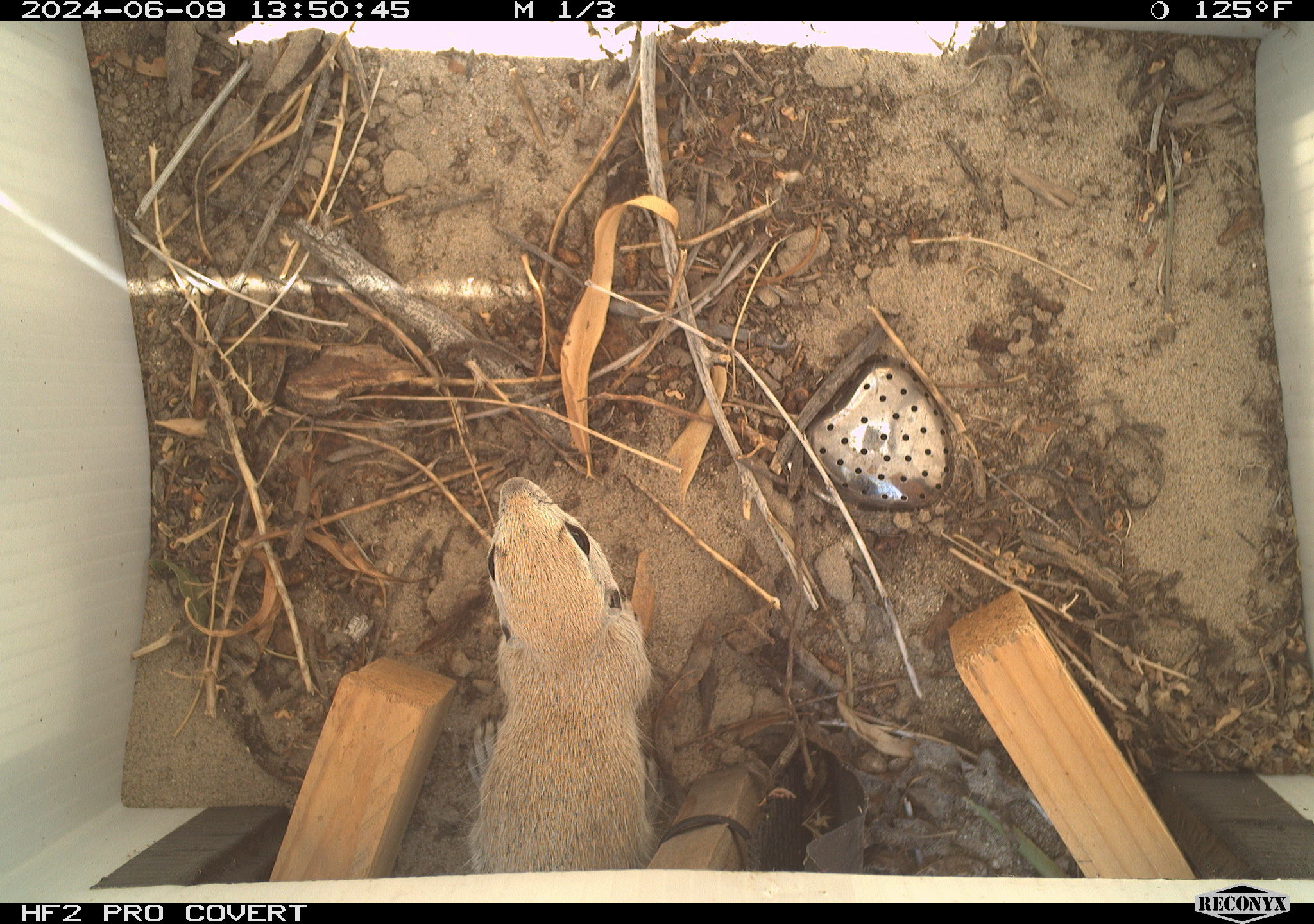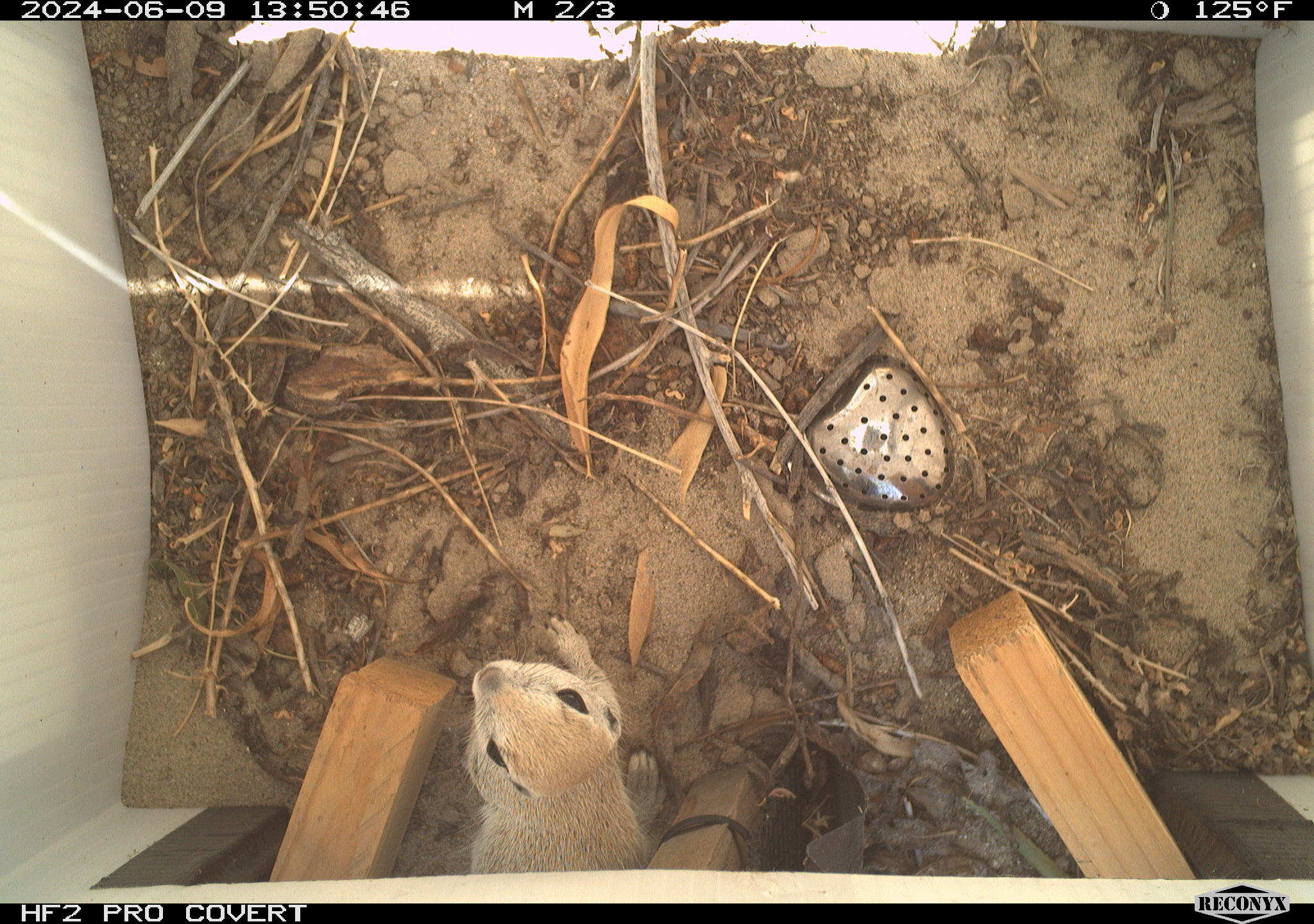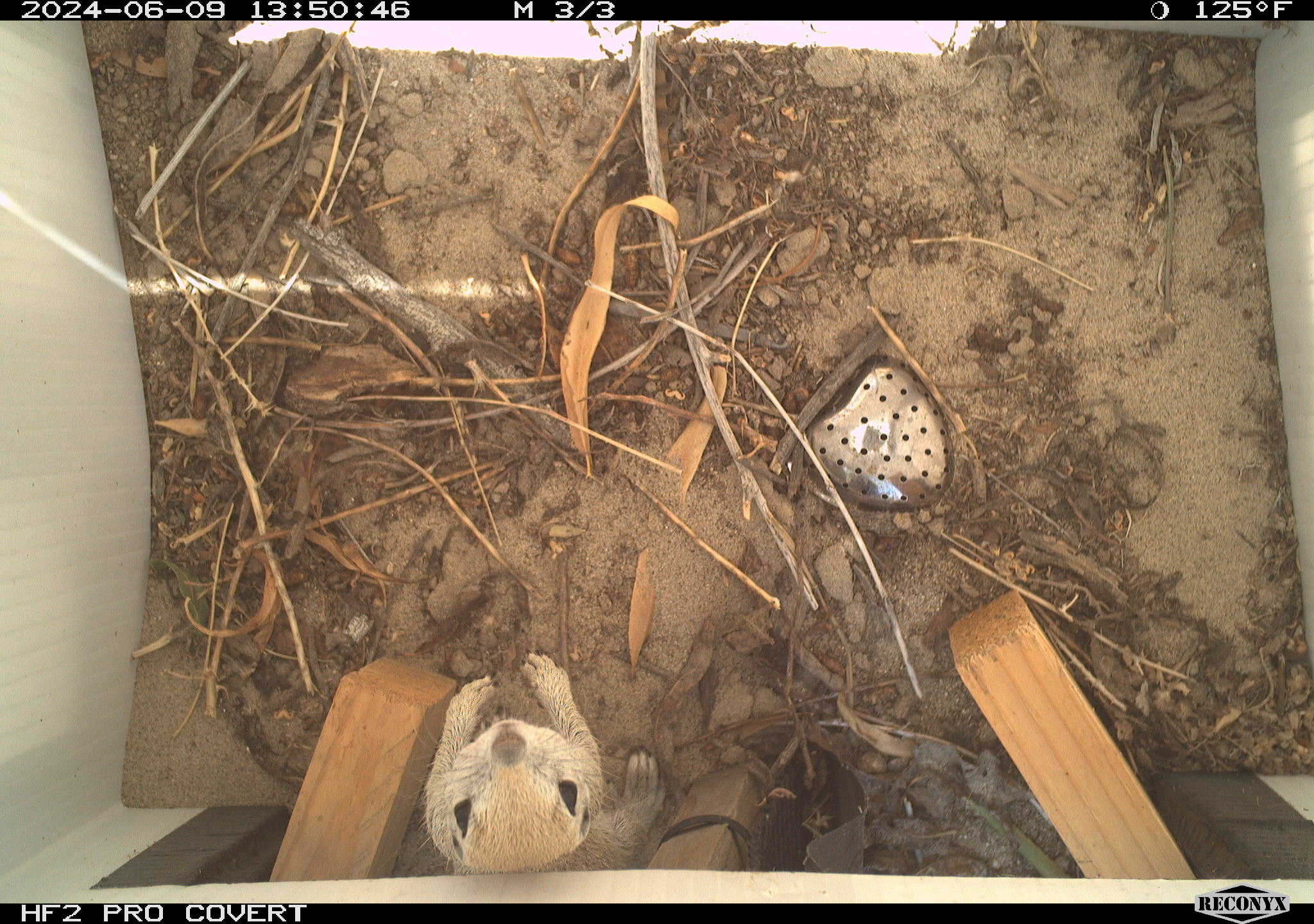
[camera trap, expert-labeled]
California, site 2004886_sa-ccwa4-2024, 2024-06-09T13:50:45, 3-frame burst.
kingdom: Animalia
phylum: Chordata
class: Mammalia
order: Rodentia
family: Sciuridae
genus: Xerospermophilus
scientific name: Xerospermophilus tereticaudus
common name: round-tailed ground squirrel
Round-tailed ground squirrel (Xerospermophilus tereticaudus).